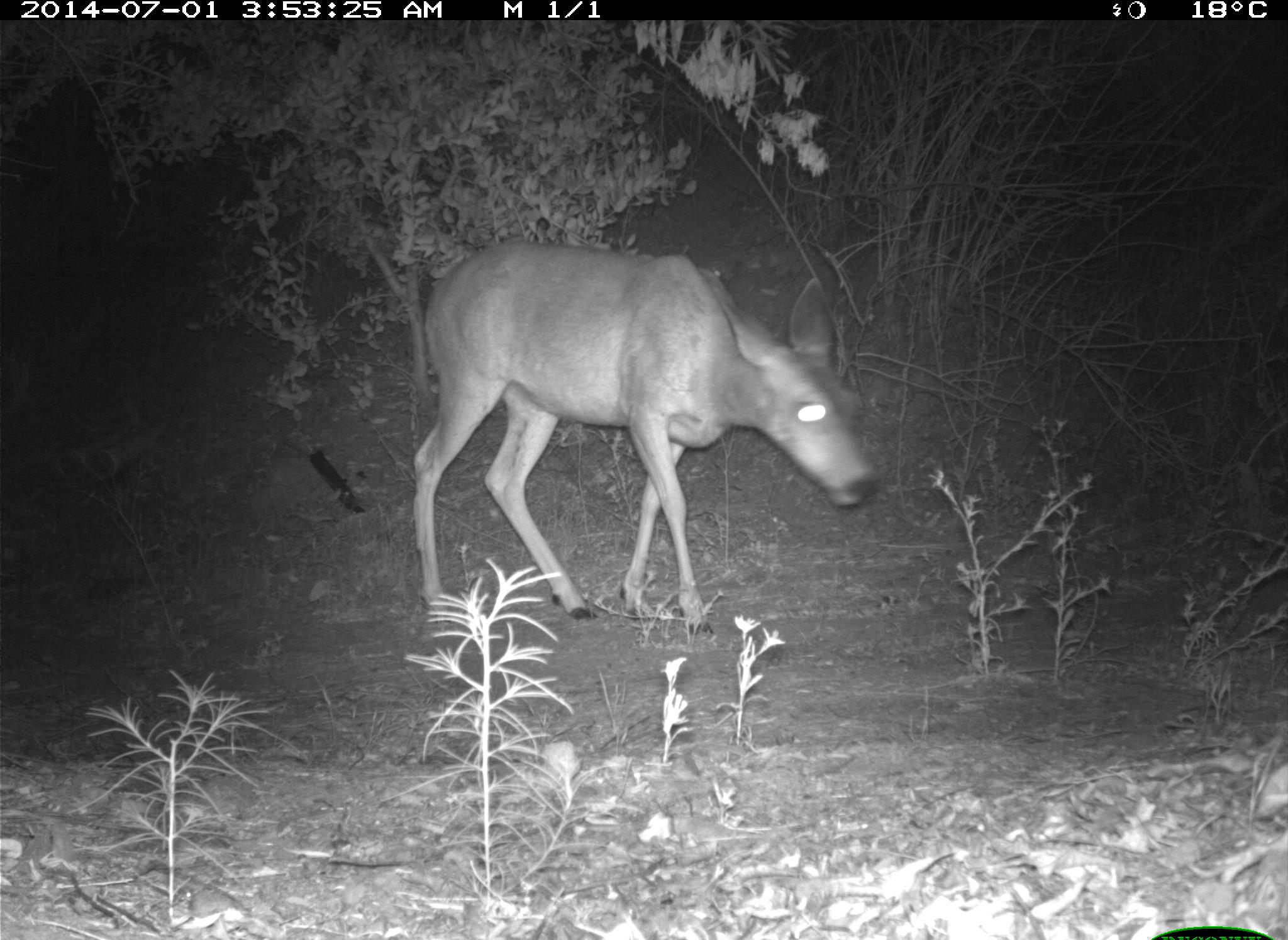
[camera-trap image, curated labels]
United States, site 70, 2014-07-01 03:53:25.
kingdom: Animalia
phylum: Chordata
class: Mammalia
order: Artiodactyla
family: Cervidae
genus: Odocoileus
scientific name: Odocoileus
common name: deer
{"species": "deer (Odocoileus)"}